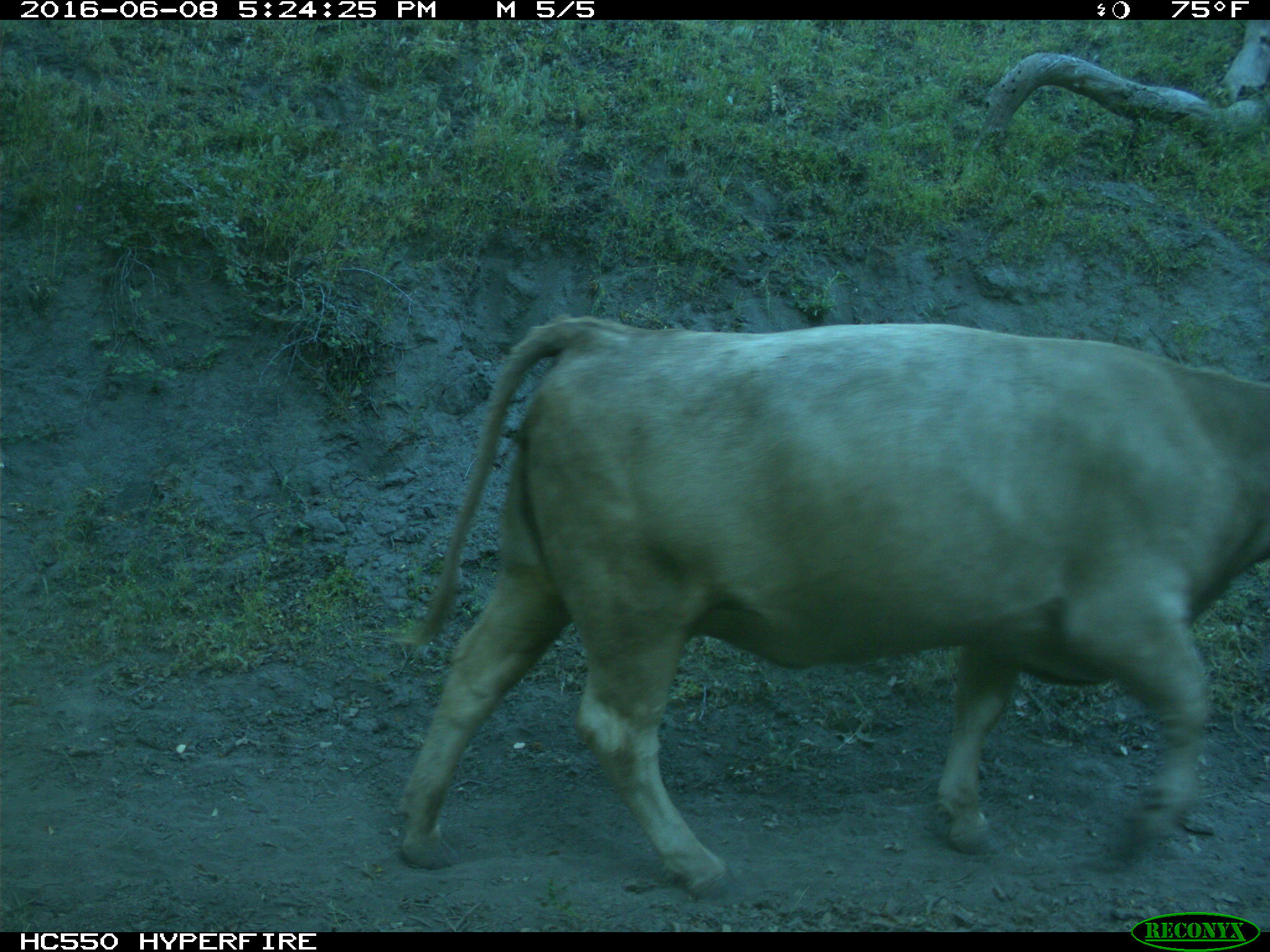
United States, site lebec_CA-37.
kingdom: Animalia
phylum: Chordata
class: Mammalia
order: Artiodactyla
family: Bovidae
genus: Bos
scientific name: Bos taurus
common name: domestic cow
Bos taurus (domestic cow).